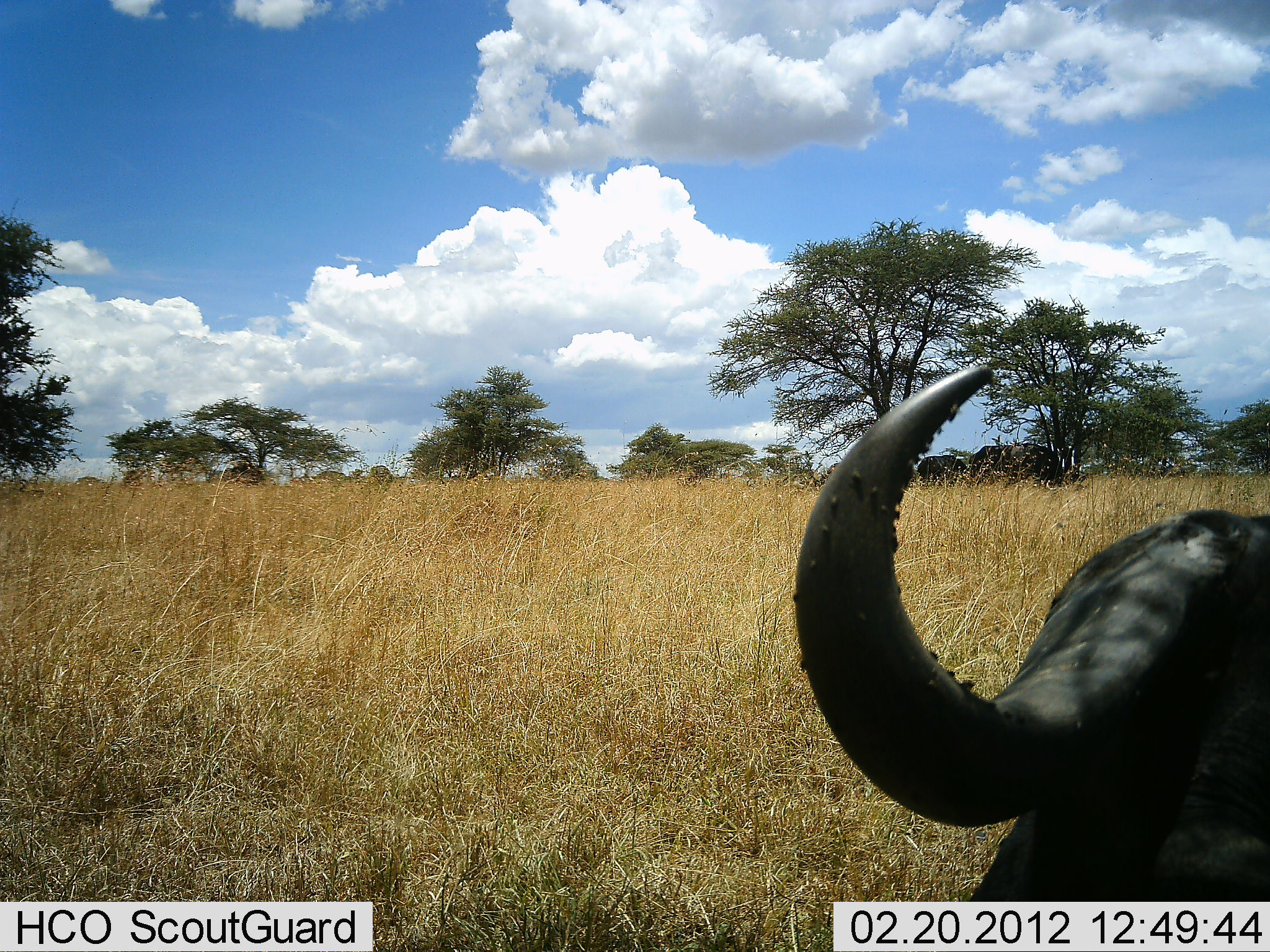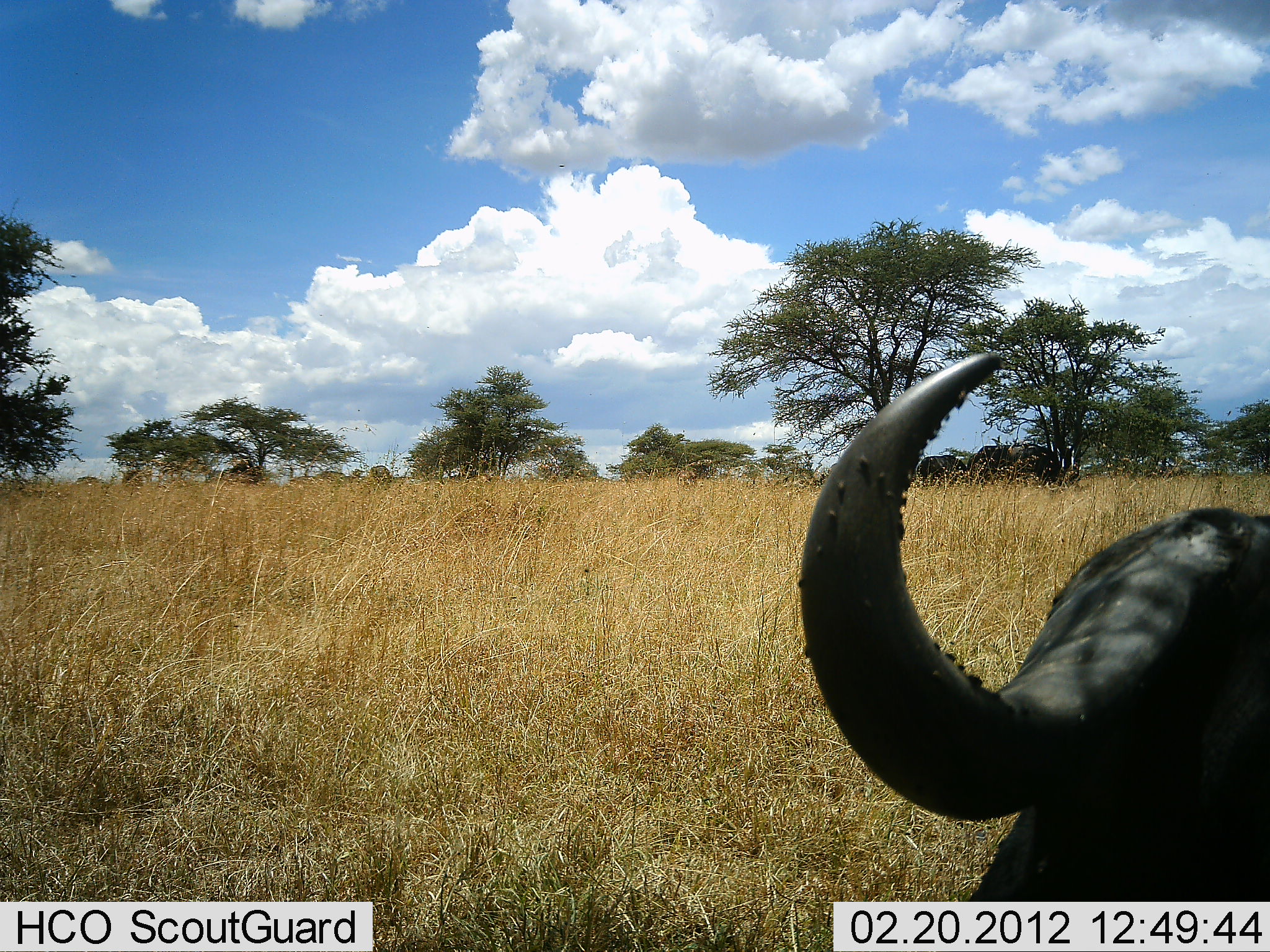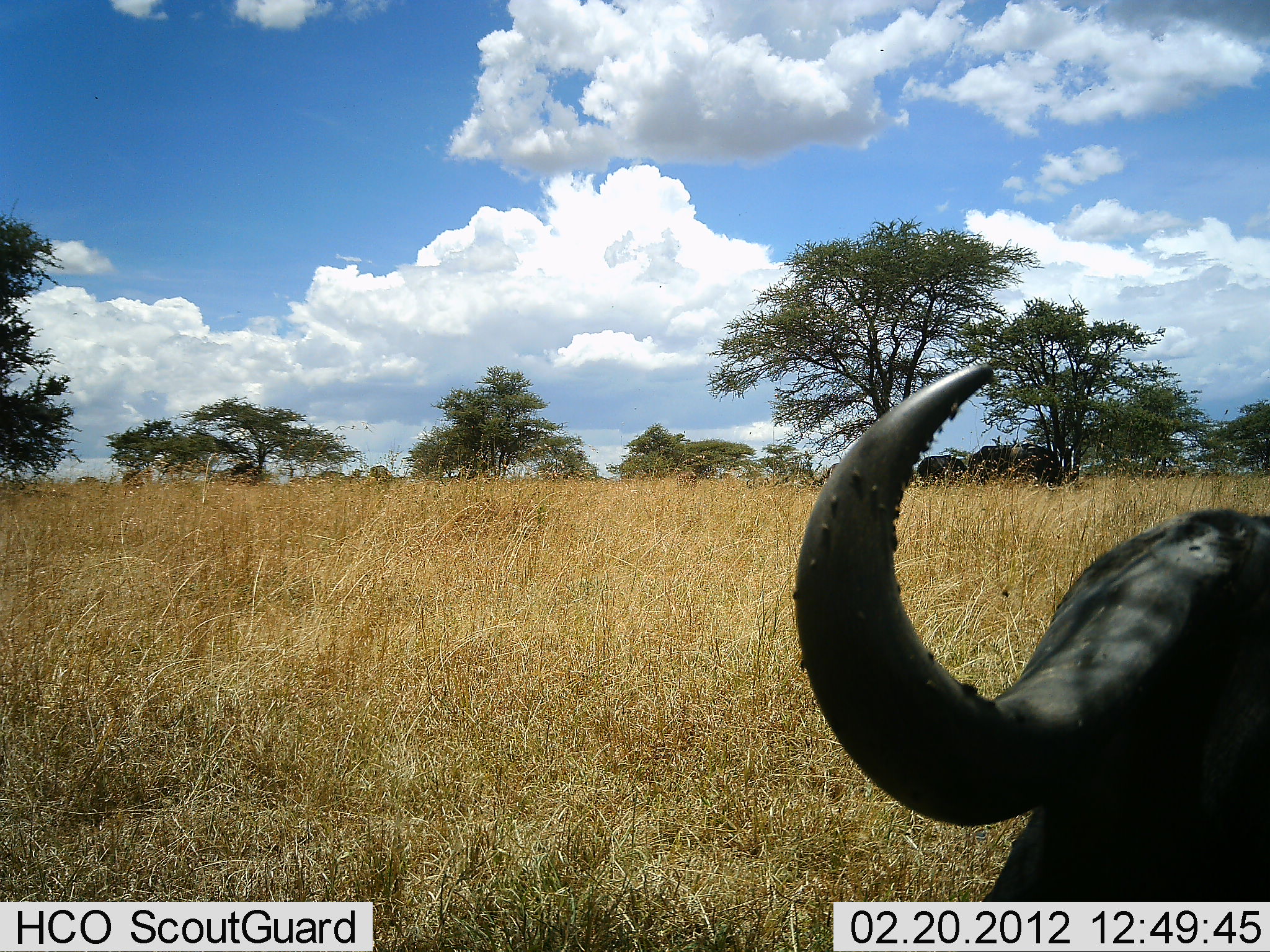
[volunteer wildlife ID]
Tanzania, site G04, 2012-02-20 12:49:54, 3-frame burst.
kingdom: Animalia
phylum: Chordata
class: Mammalia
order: Artiodactyla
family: Bovidae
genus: Syncerus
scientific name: Syncerus caffer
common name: cape buffalo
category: buffalo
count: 3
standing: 60%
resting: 73%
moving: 0%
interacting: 0%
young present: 0%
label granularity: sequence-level